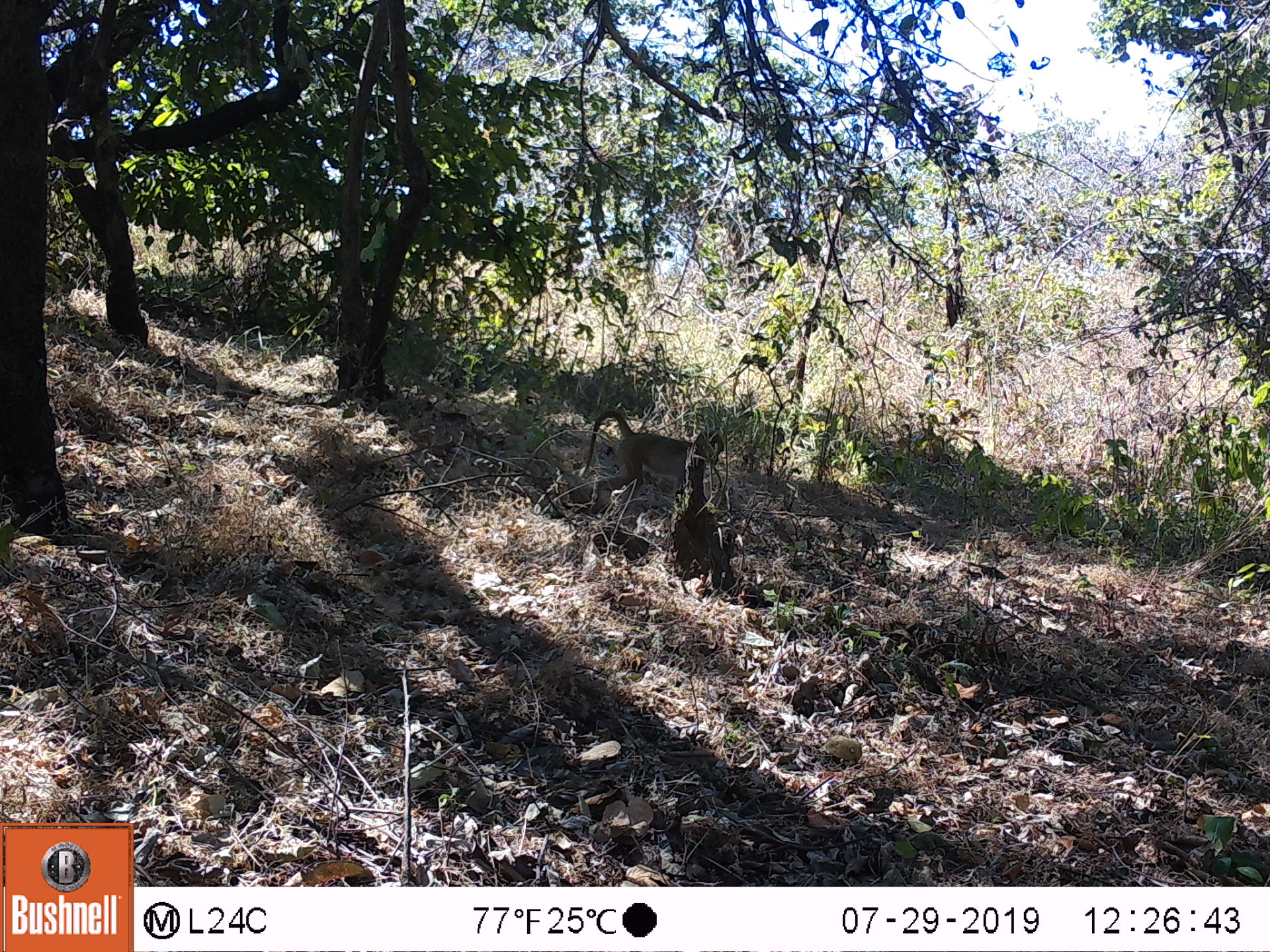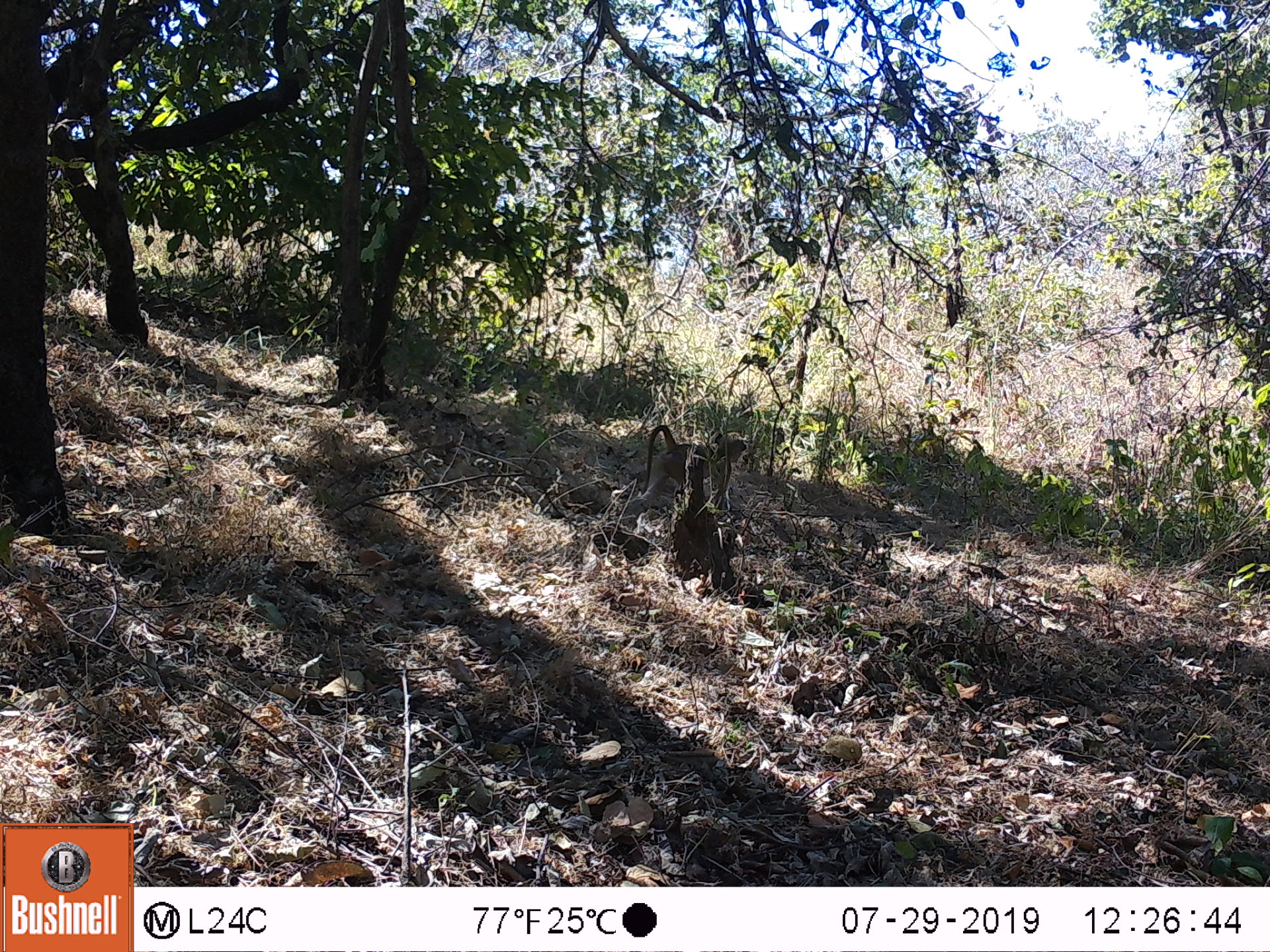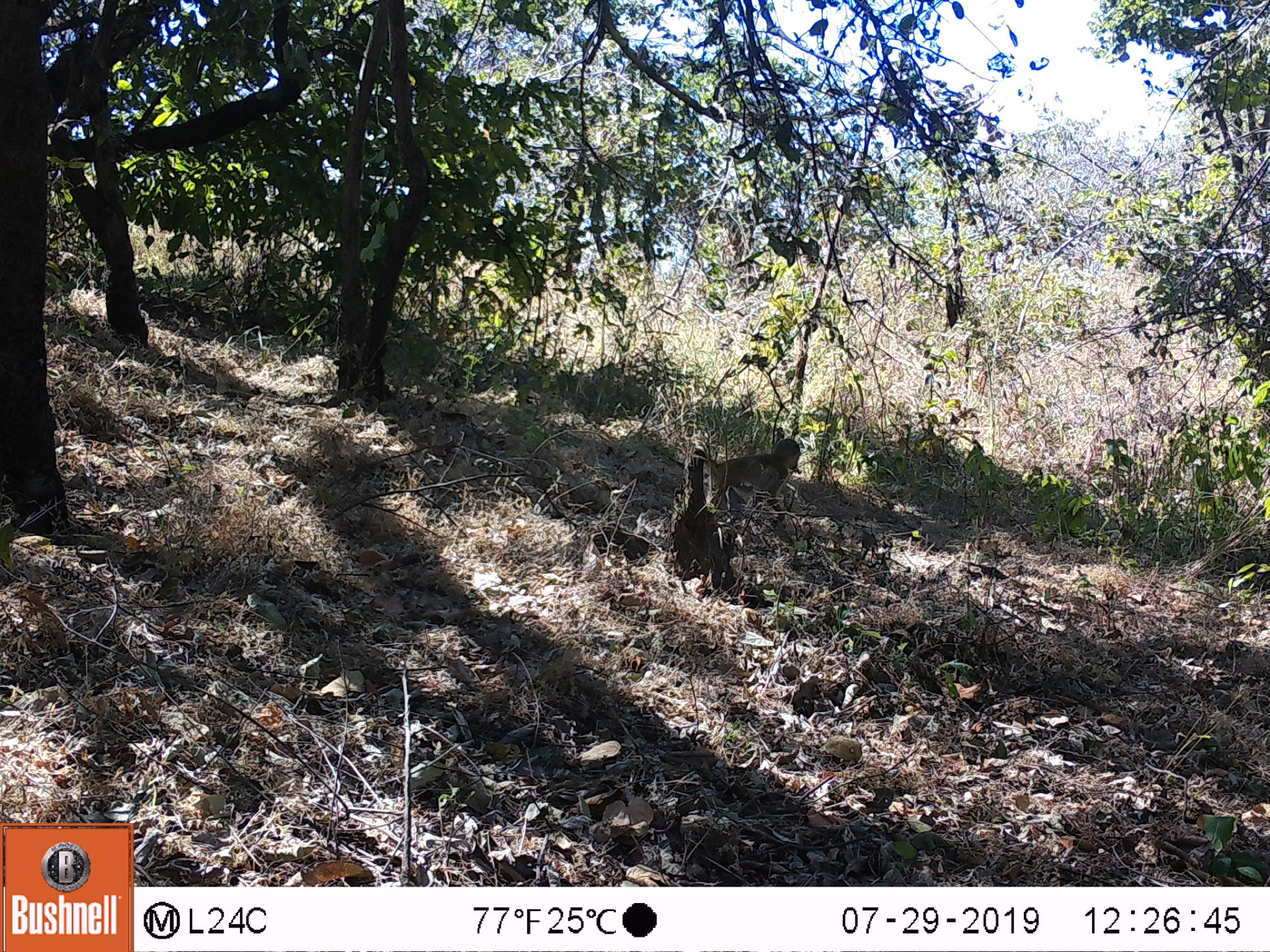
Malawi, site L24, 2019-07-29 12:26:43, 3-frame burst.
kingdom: Animalia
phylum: Chordata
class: Mammalia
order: Primates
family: Cercopithecidae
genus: Papio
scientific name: Papio cynocephalus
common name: yellow baboon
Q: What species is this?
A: Yellow baboon (Papio cynocephalus).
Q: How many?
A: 1.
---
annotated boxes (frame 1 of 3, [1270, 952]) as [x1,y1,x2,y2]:
yellow baboon: [580,406,727,515]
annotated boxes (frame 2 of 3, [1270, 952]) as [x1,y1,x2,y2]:
yellow baboon: [636,422,747,511]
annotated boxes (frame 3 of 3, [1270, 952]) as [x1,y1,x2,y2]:
yellow baboon: [703,436,804,529]